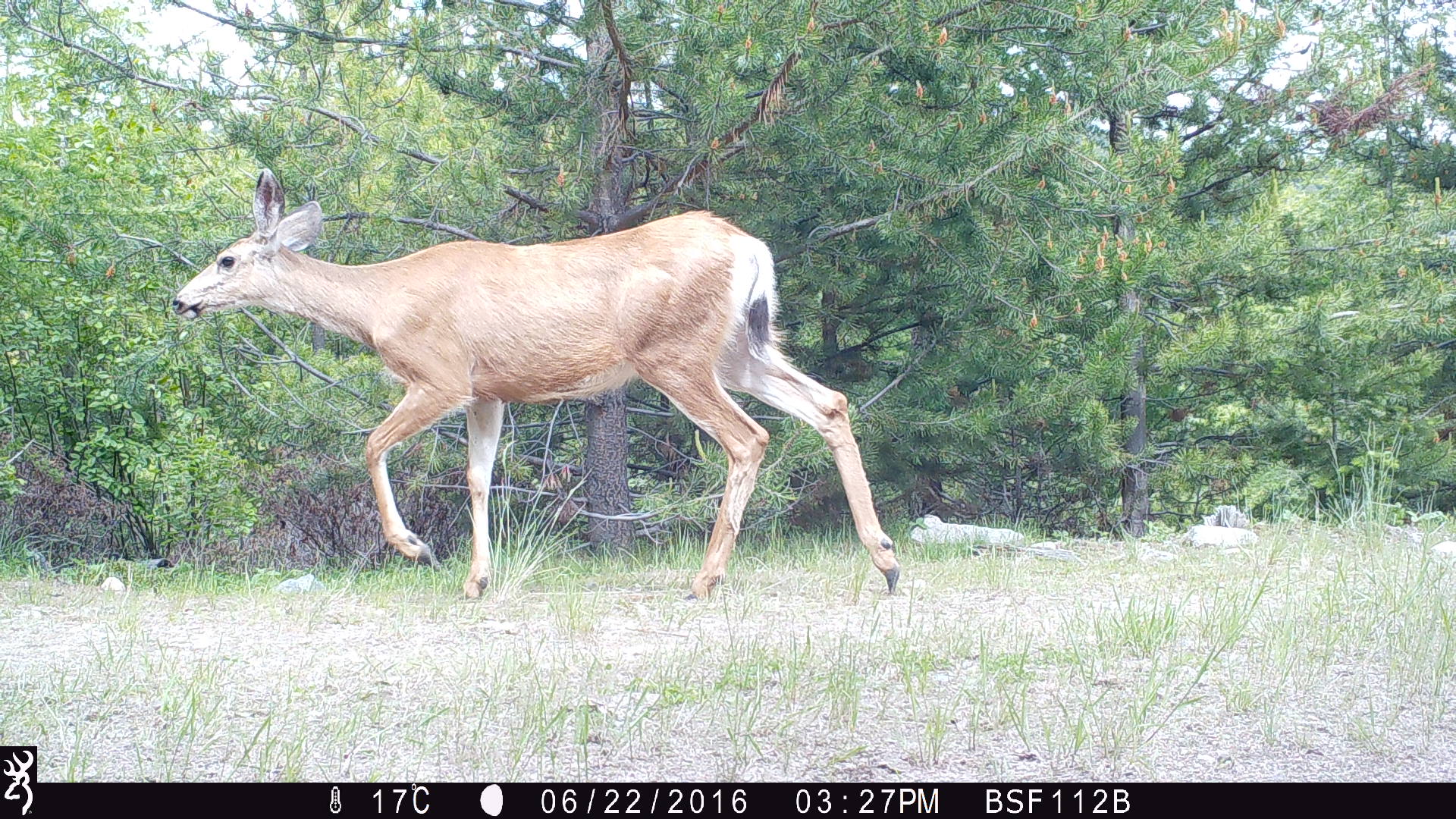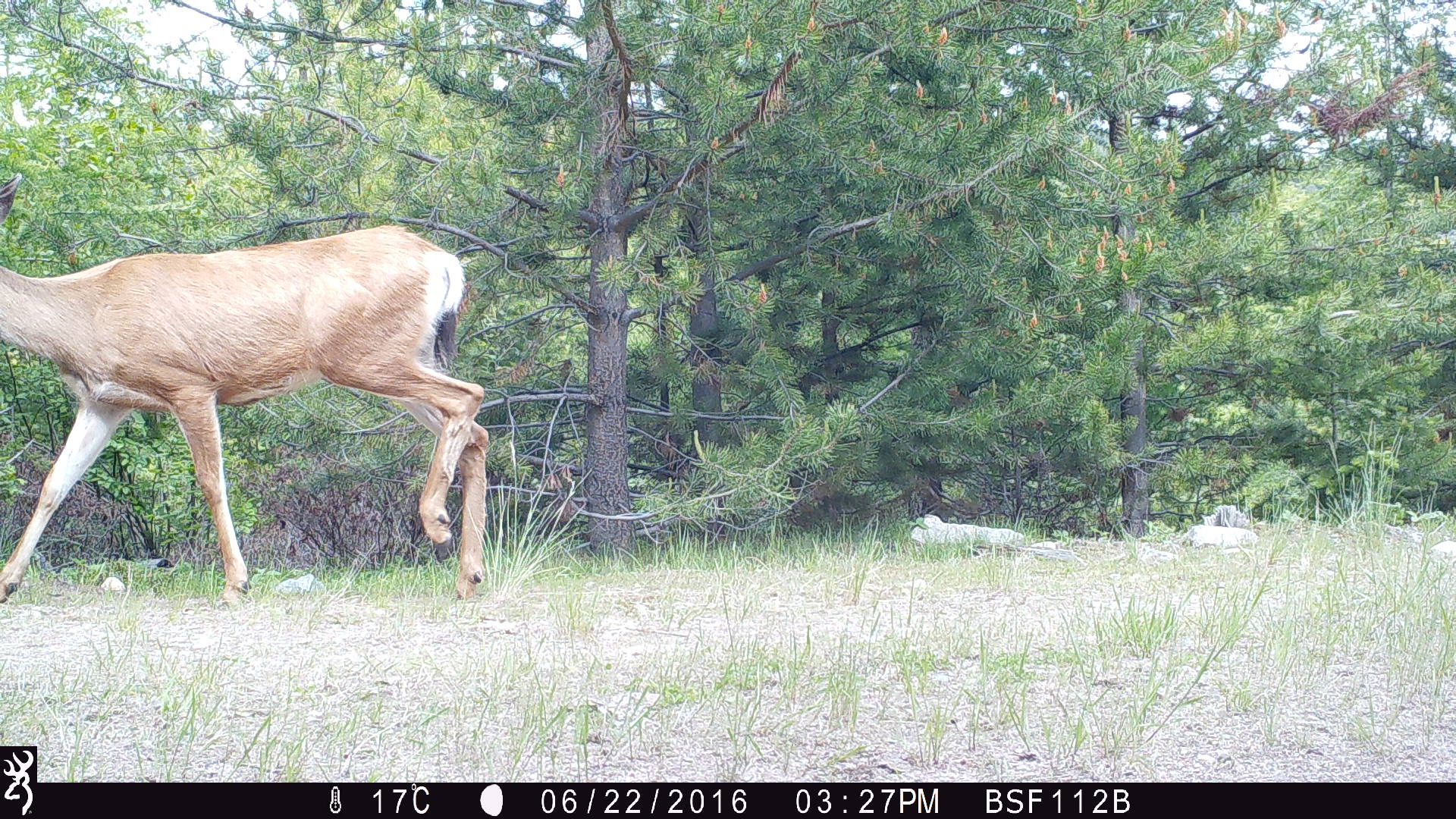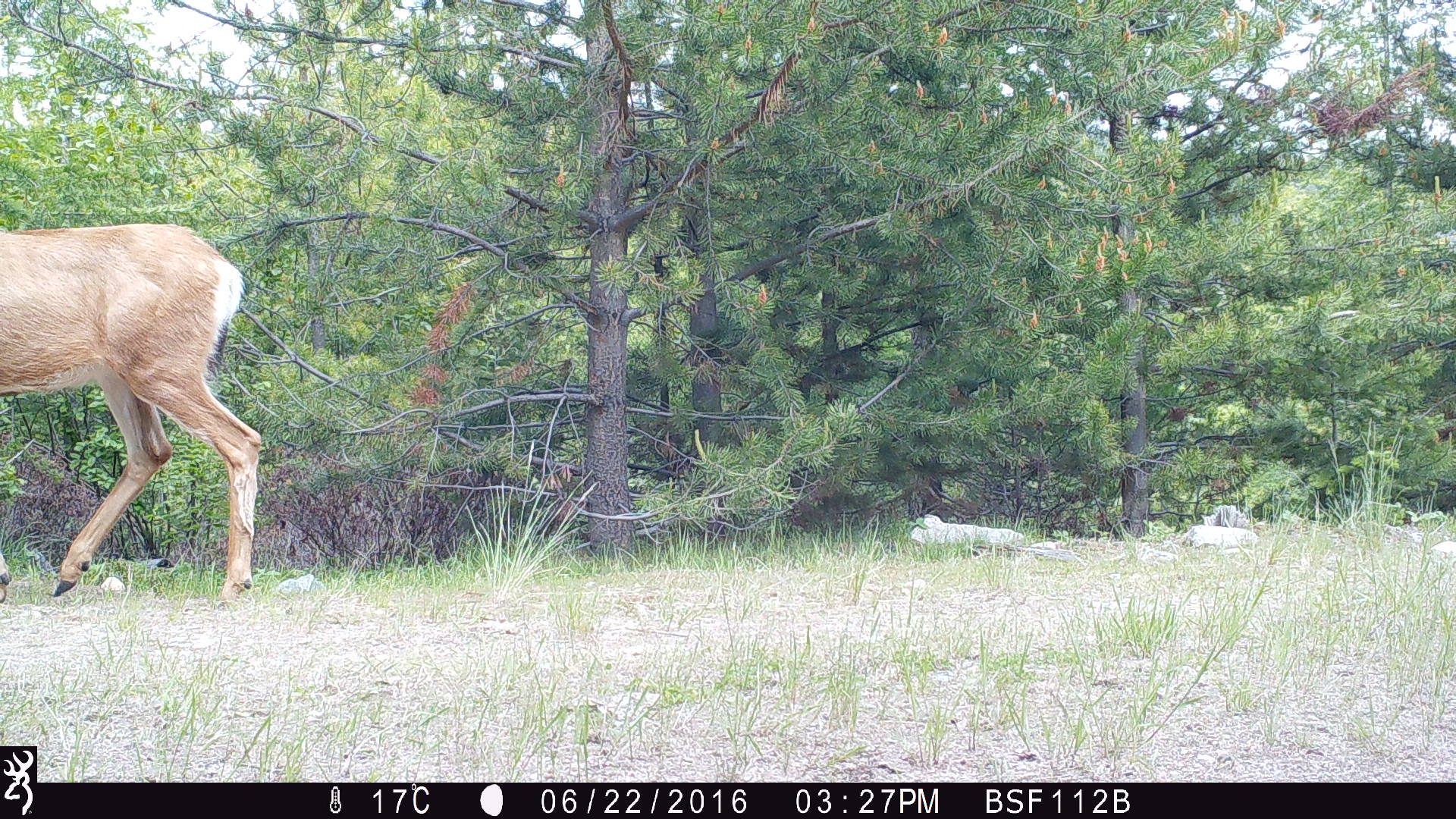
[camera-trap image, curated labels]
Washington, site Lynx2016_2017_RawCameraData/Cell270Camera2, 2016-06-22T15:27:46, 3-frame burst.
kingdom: Animalia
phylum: Chordata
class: Mammalia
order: Artiodactyla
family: Cervidae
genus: Odocoileus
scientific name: Odocoileus hemionus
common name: mule deer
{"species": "Odocoileus hemionus (mule deer)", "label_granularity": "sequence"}